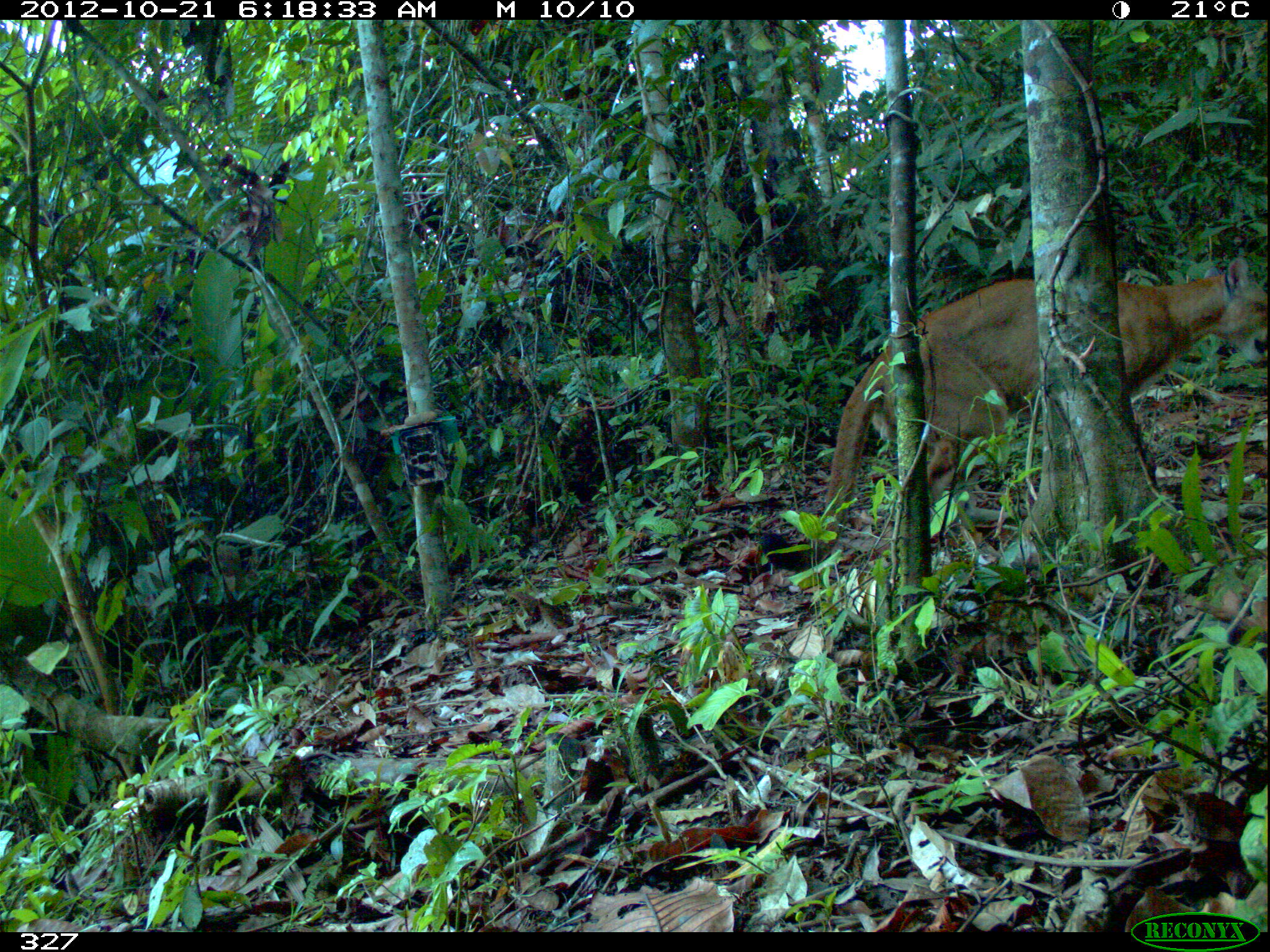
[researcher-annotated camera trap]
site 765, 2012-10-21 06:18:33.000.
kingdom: Animalia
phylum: Chordata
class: Mammalia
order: Carnivora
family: Felidae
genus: Puma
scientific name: Puma concolor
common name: mountain lion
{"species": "Puma concolor (mountain lion)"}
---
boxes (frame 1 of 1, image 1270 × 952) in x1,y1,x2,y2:
puma concolor: 758,256,1269,573